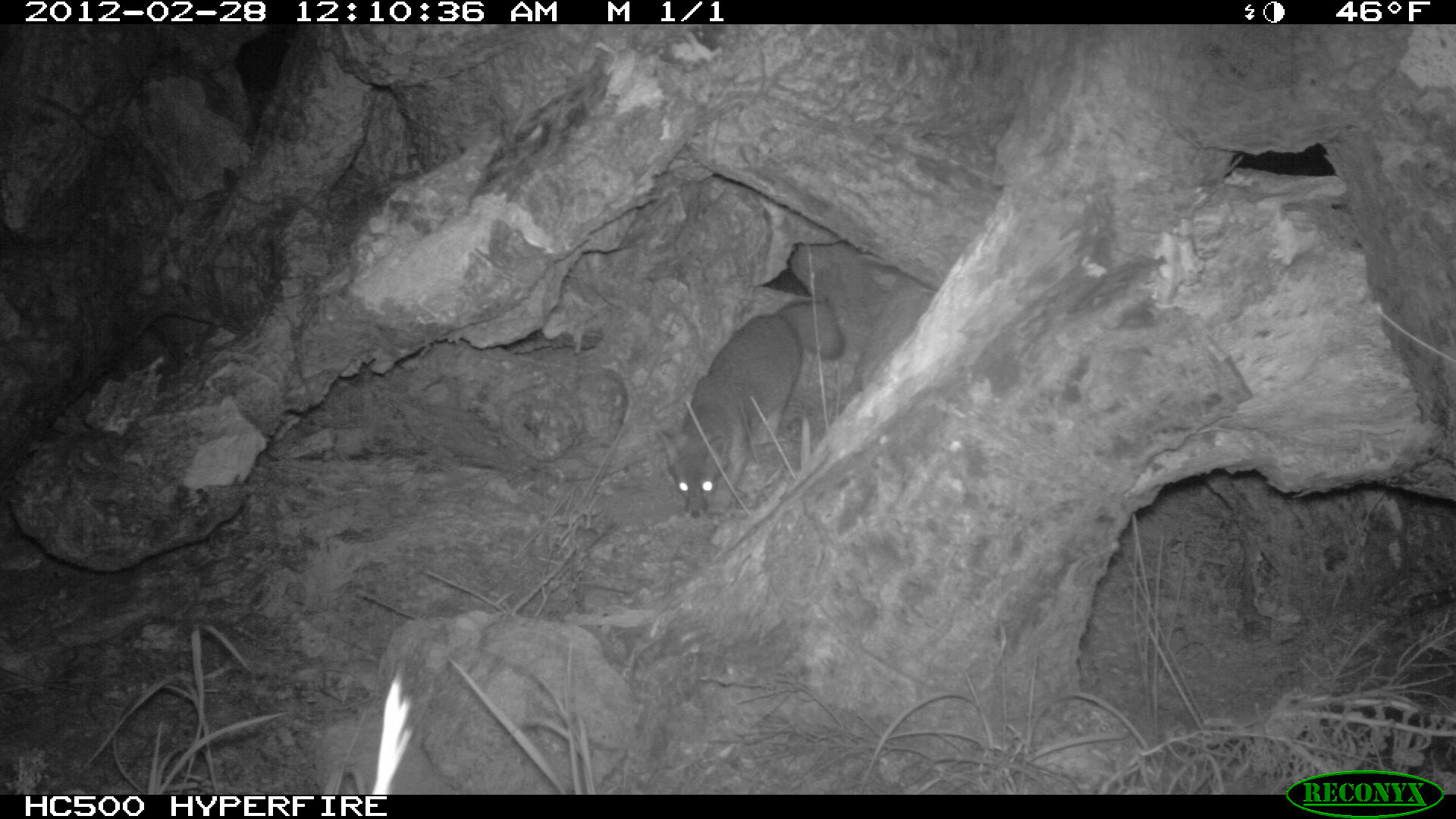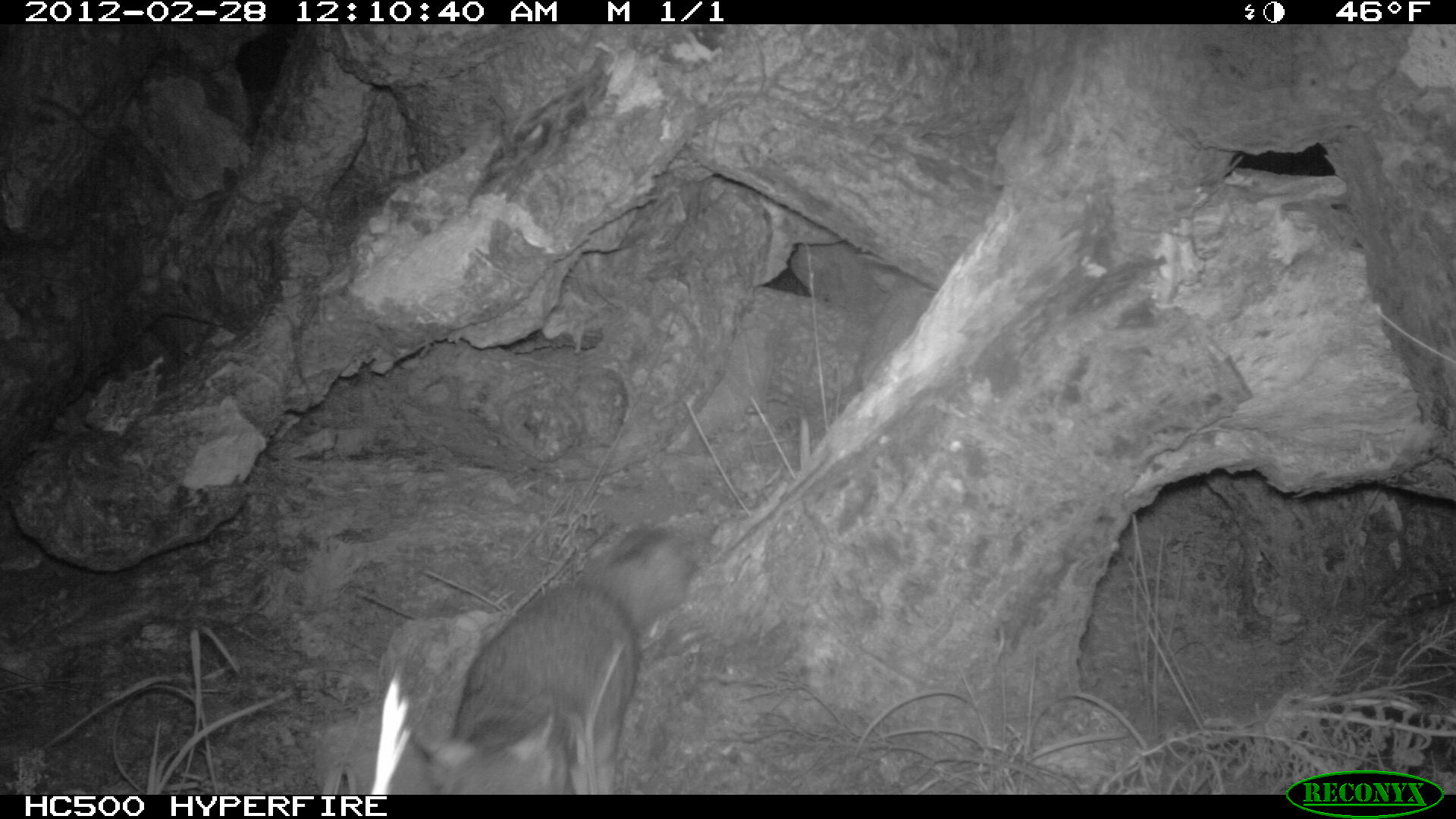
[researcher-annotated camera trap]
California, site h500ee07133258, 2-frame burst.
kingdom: Animalia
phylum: Chordata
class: Mammalia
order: Carnivora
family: Canidae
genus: Urocyon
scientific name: Urocyon littoralis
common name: island fox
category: fox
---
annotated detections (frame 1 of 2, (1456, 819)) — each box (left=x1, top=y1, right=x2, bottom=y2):
fox: (left=654, top=297, right=844, bottom=519)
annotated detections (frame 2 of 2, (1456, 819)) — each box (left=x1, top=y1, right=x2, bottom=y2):
fox: (left=414, top=525, right=697, bottom=794)